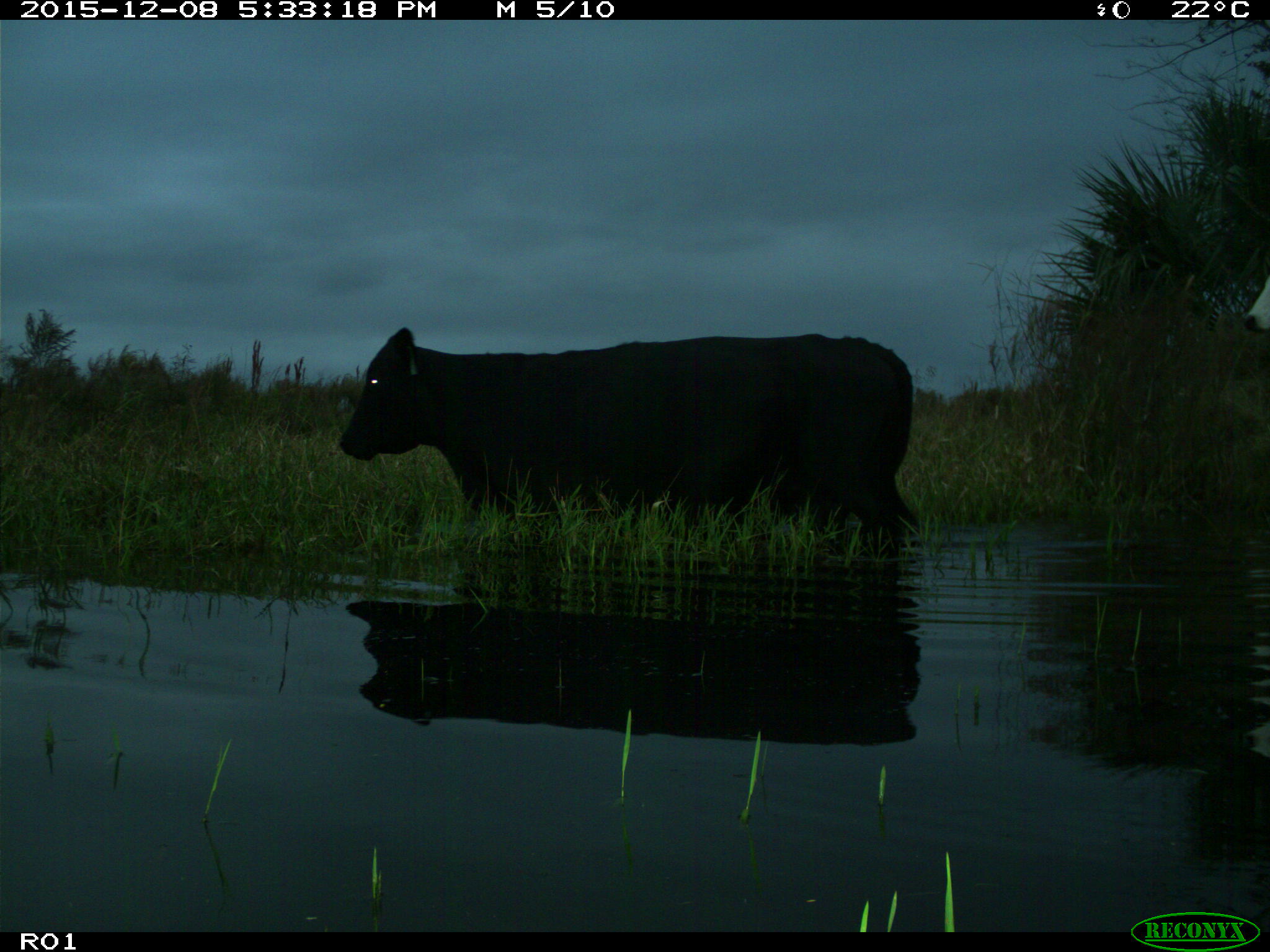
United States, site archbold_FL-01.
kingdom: Animalia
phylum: Chordata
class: Mammalia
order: Artiodactyla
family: Bovidae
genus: Bos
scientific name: Bos taurus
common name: domestic cow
Bos taurus (domestic cow).